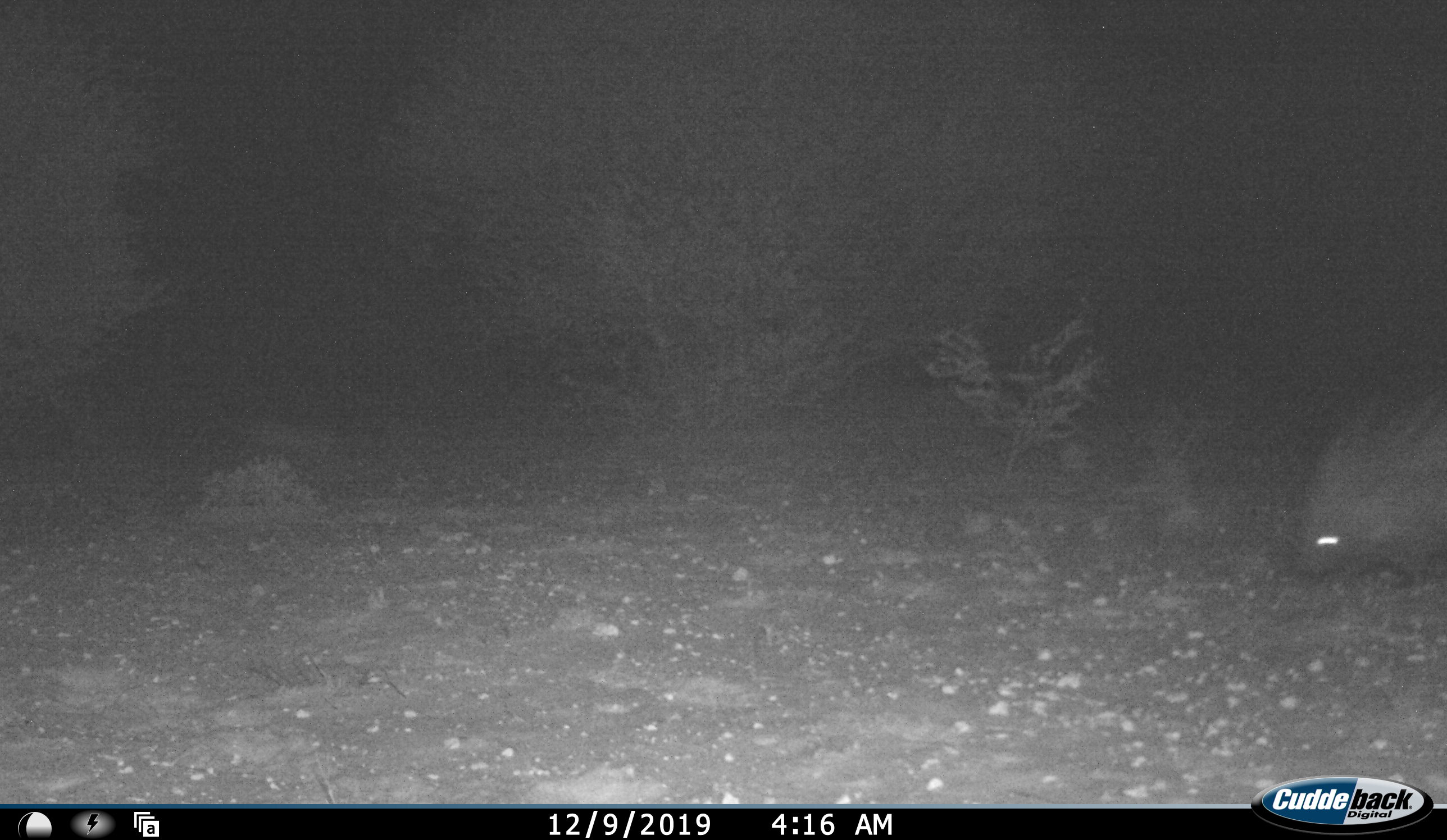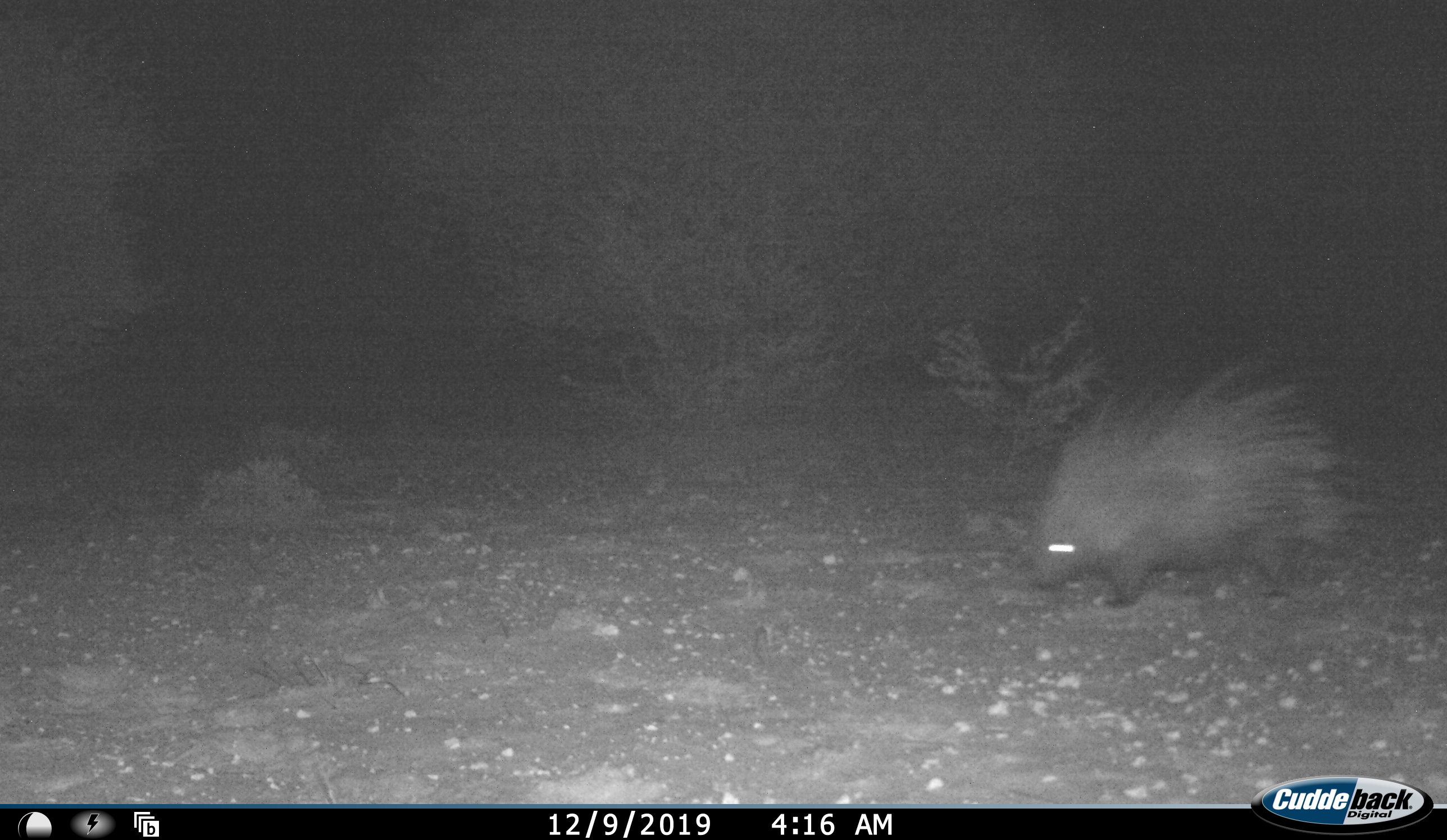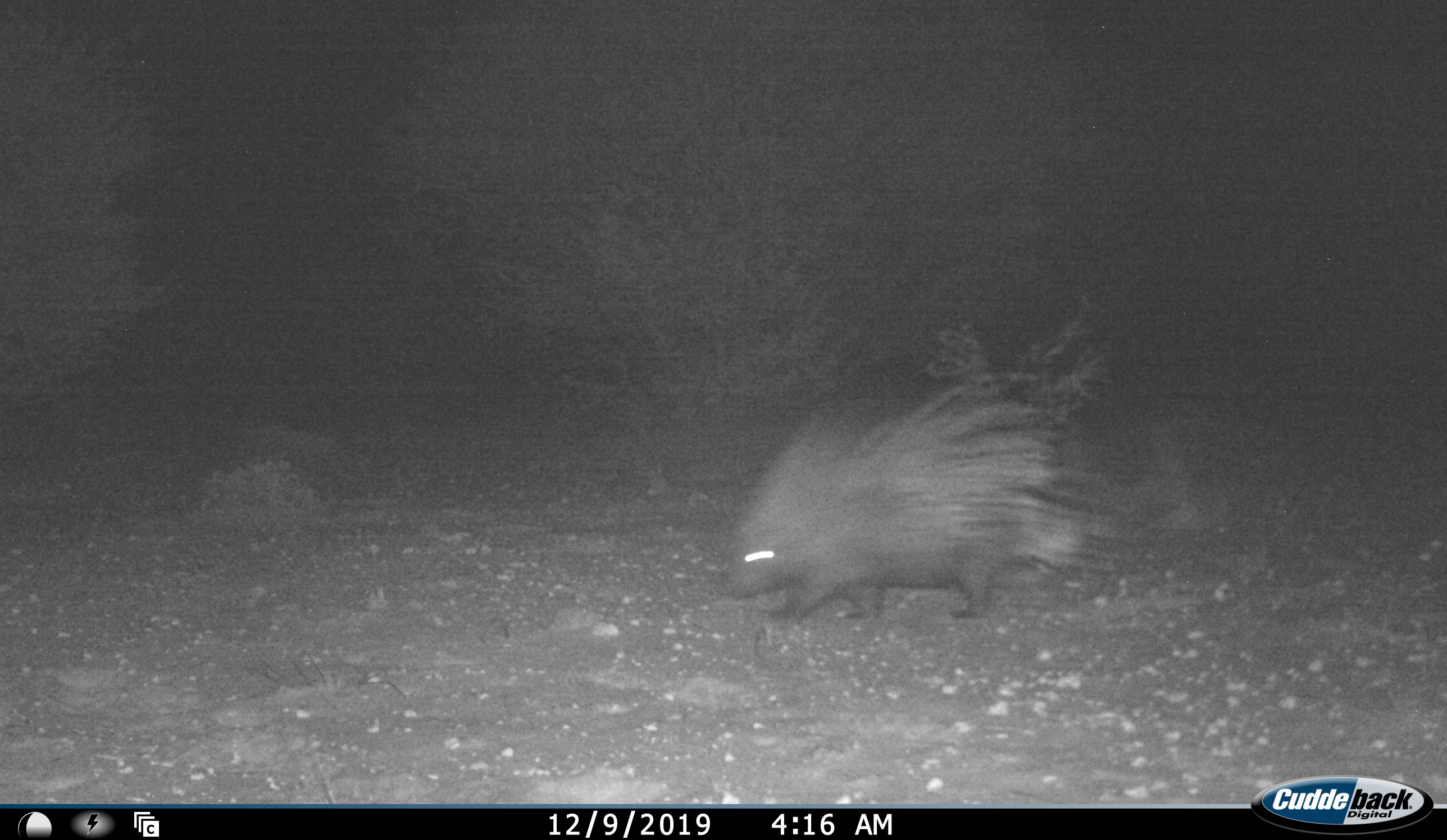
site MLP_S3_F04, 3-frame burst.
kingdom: Animalia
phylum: Chordata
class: Mammalia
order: Rodentia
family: Hystricidae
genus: Hystrix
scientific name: Hystrix cristata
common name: crested porcupine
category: porcupine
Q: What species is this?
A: Porcupine (crested porcupine) (Hystrix cristata).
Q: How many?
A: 1.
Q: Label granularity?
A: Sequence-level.